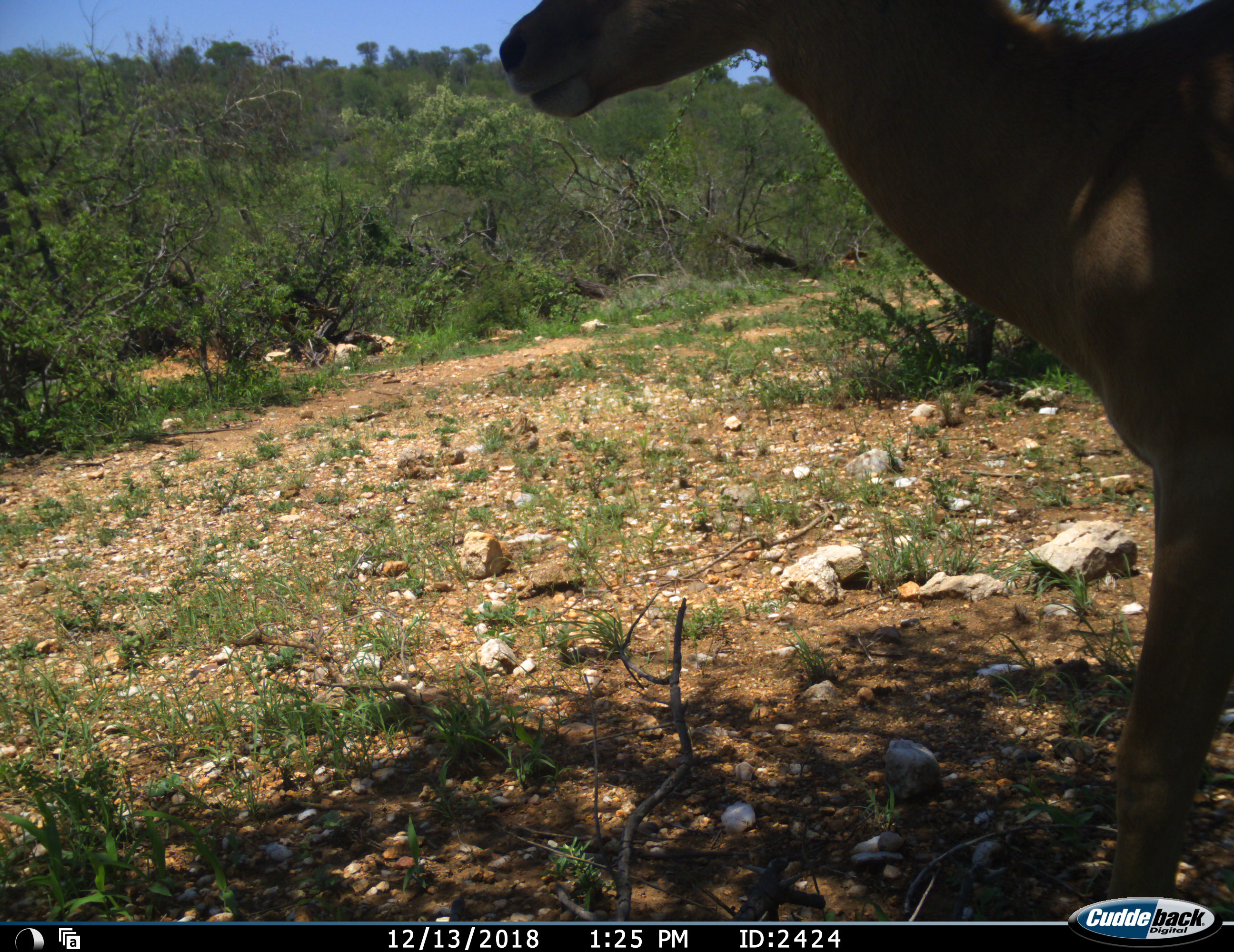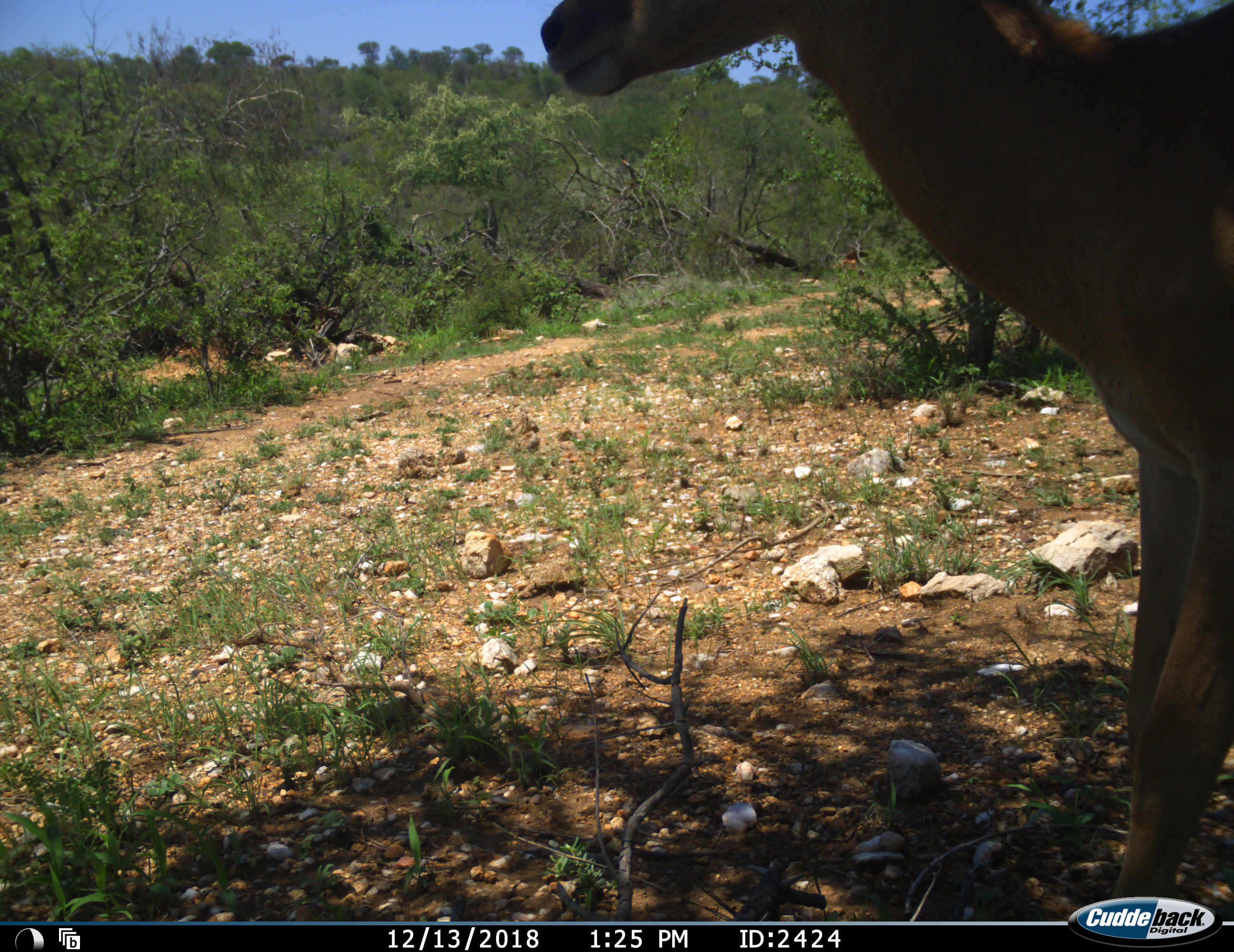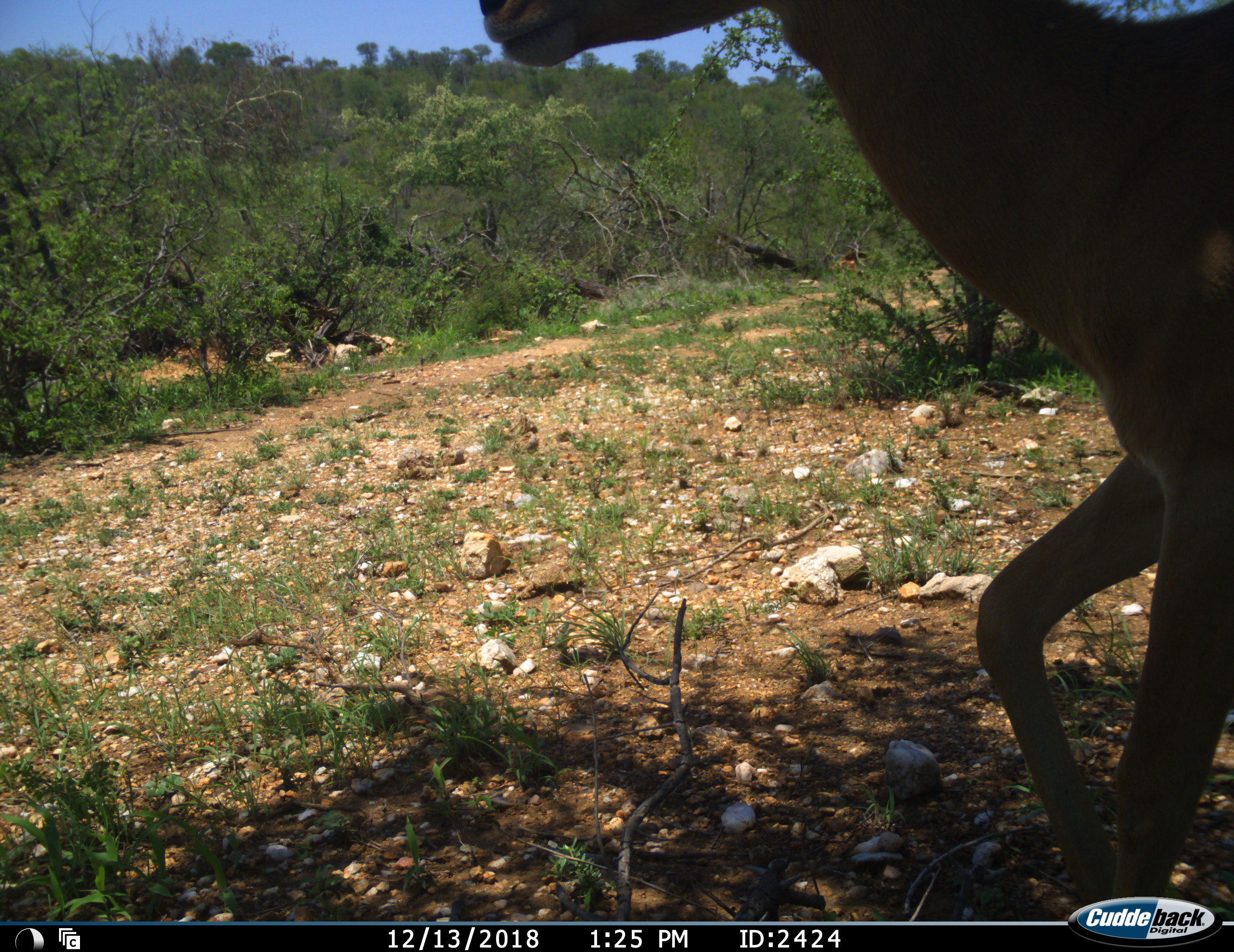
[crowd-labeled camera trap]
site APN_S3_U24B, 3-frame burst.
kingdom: Animalia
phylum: Chordata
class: Mammalia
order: Artiodactyla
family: Bovidae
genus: Aepyceros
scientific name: Aepyceros melampus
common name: impala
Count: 1.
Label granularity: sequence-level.